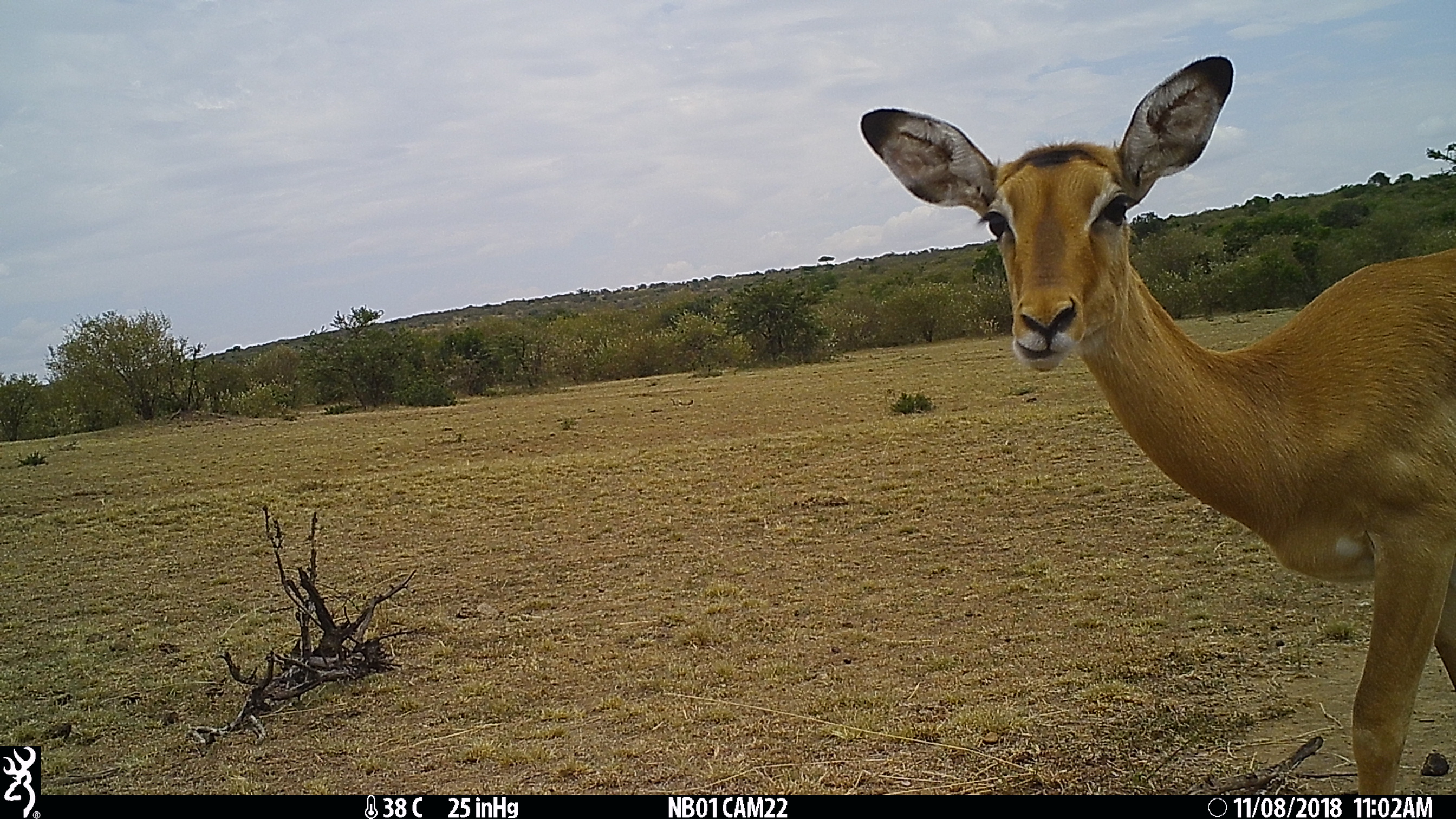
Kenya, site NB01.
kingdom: Animalia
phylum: Chordata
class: Mammalia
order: Artiodactyla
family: Bovidae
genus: Aepyceros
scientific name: Aepyceros melampus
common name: impala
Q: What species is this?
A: Impala (Aepyceros melampus).